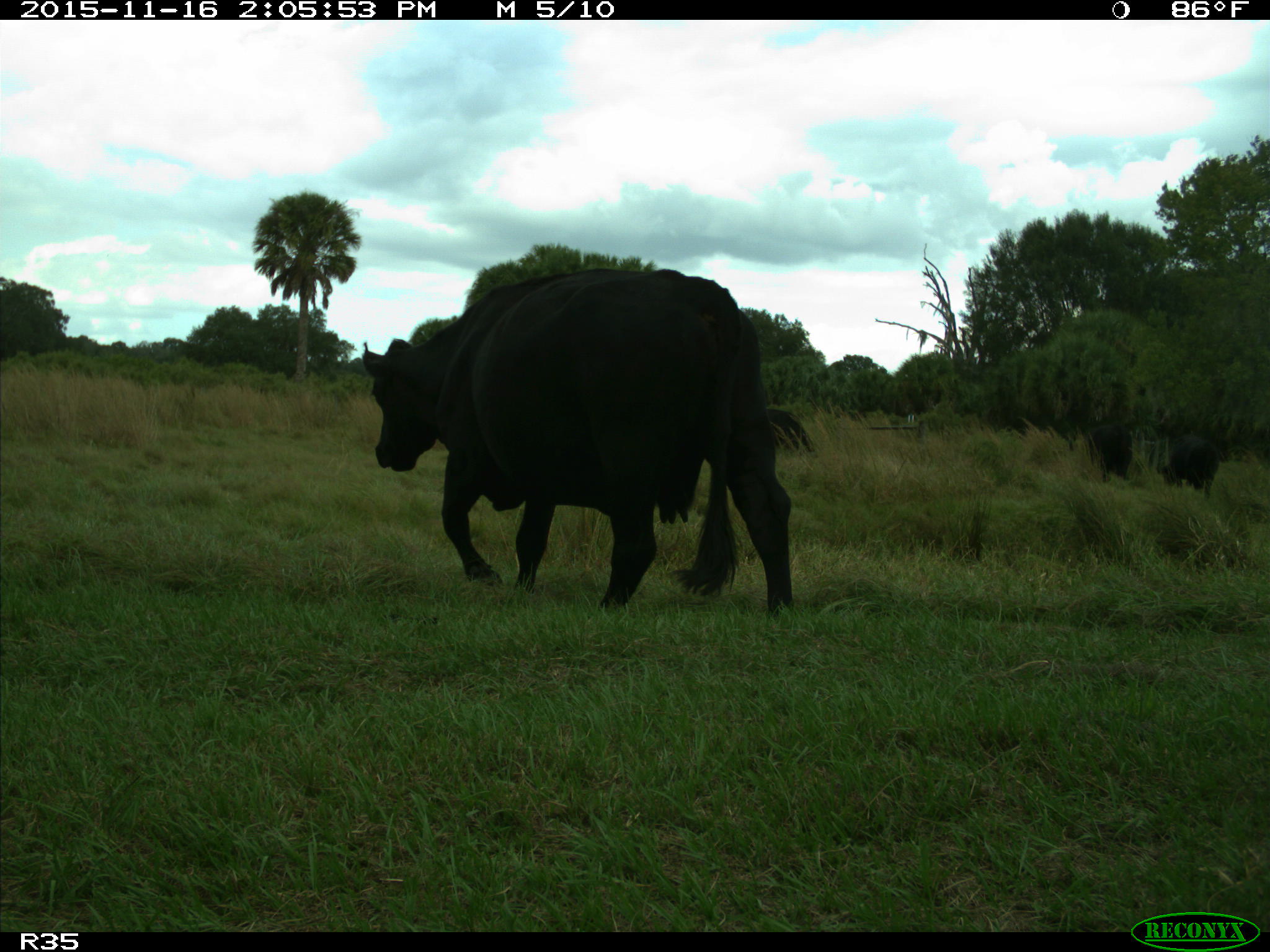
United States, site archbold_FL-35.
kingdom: Animalia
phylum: Chordata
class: Mammalia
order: Artiodactyla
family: Bovidae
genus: Bos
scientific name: Bos taurus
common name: domestic cow